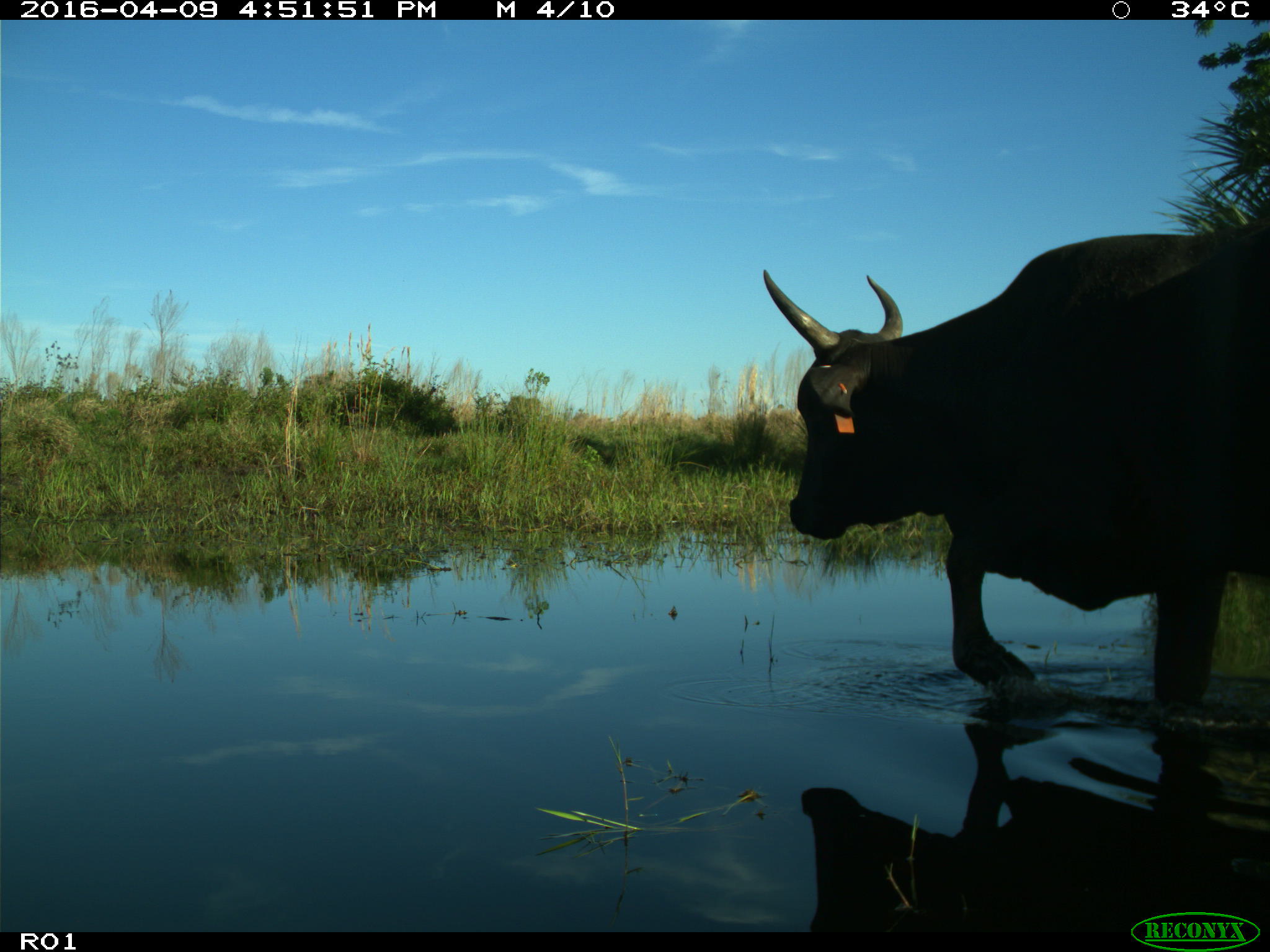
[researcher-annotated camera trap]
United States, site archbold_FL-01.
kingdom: Animalia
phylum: Chordata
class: Mammalia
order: Artiodactyla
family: Bovidae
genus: Bos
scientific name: Bos taurus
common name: domestic cow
Bos taurus (domestic cow).